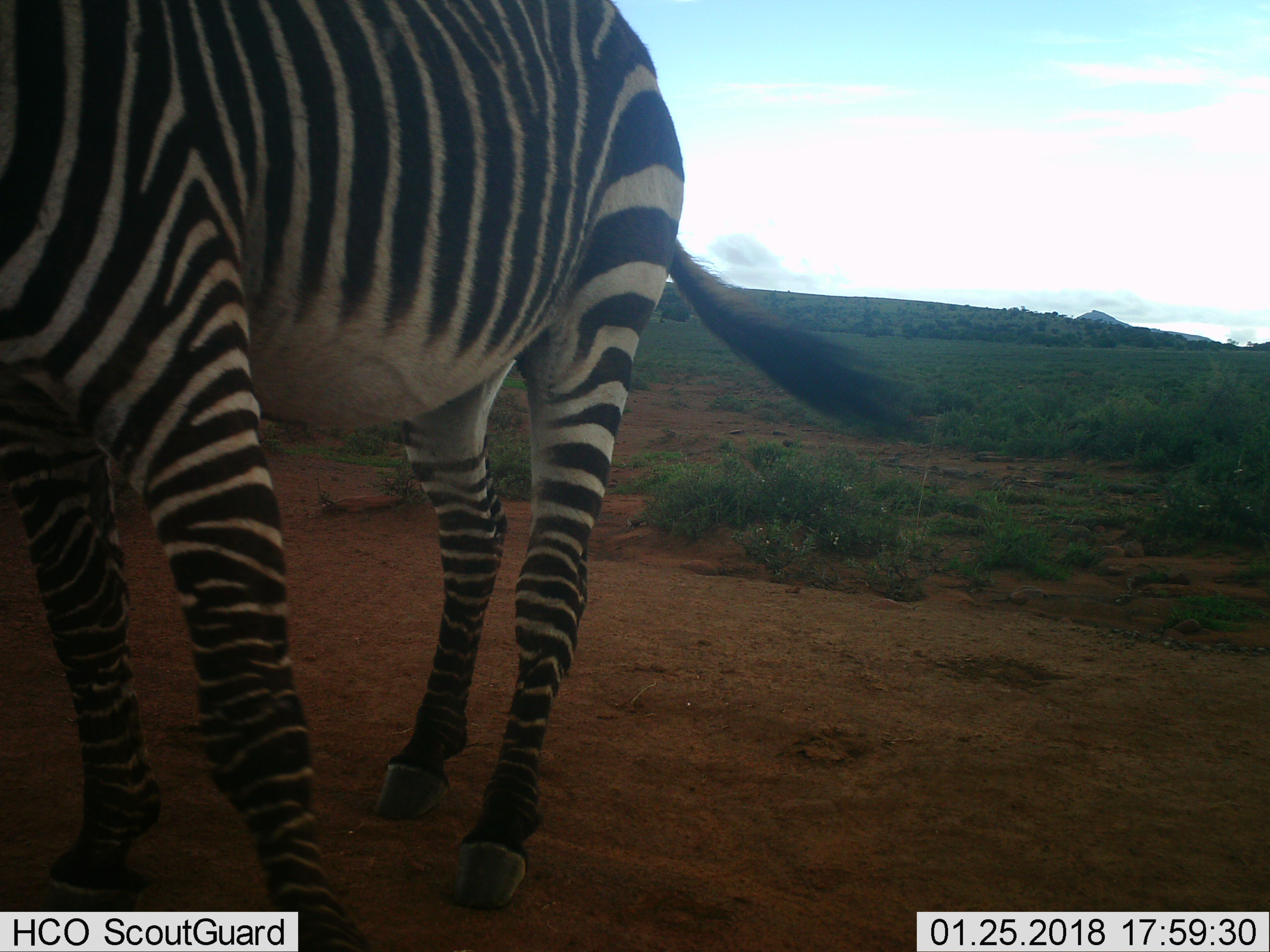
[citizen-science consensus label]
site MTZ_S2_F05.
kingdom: Animalia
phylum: Chordata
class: Mammalia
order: Perissodactyla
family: Equidae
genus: Equus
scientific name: Equus zebra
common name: mountain zebra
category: zebramountain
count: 1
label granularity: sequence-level